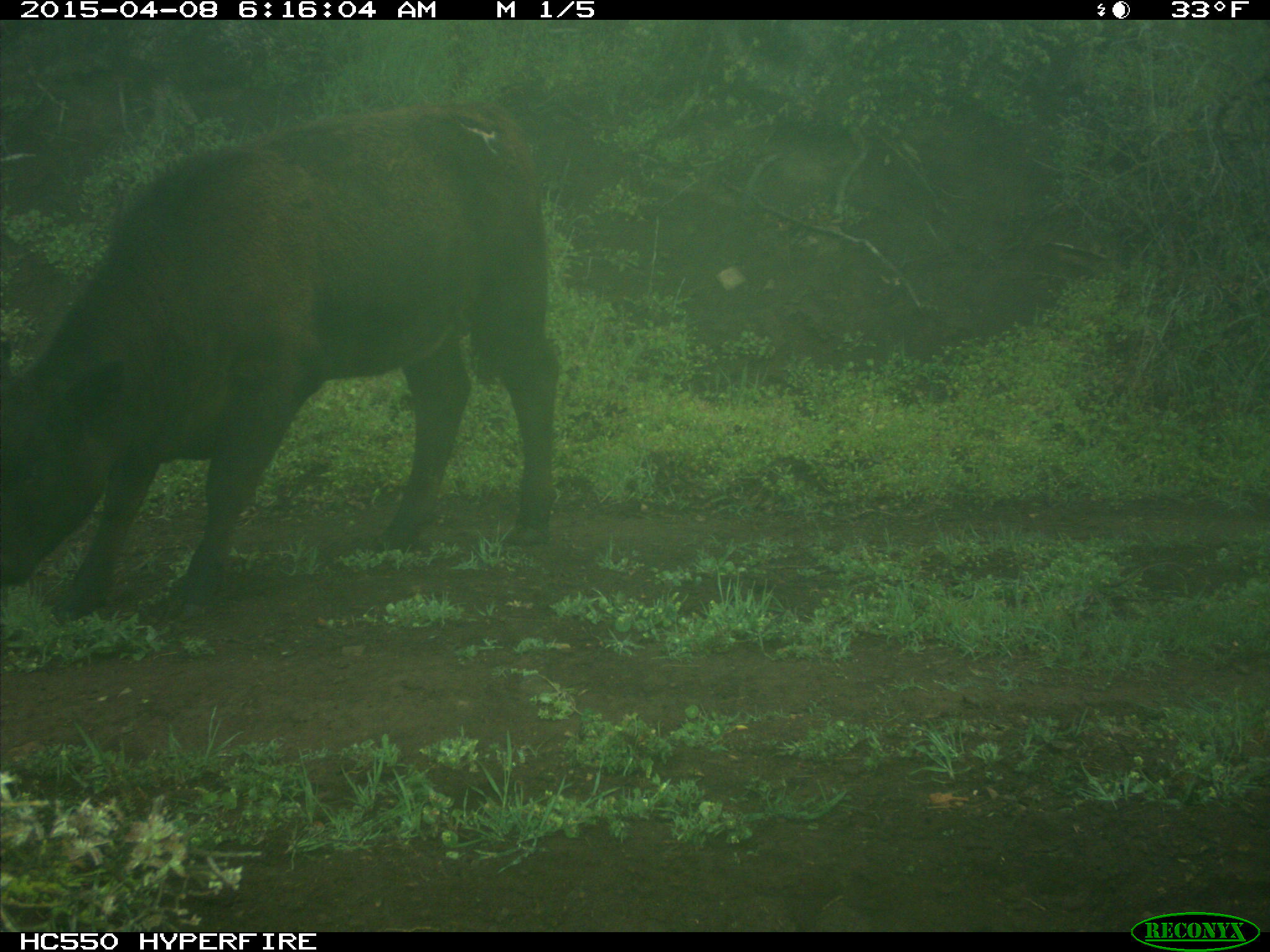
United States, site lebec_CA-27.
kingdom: Animalia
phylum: Chordata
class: Mammalia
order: Artiodactyla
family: Bovidae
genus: Bos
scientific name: Bos taurus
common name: domestic cow